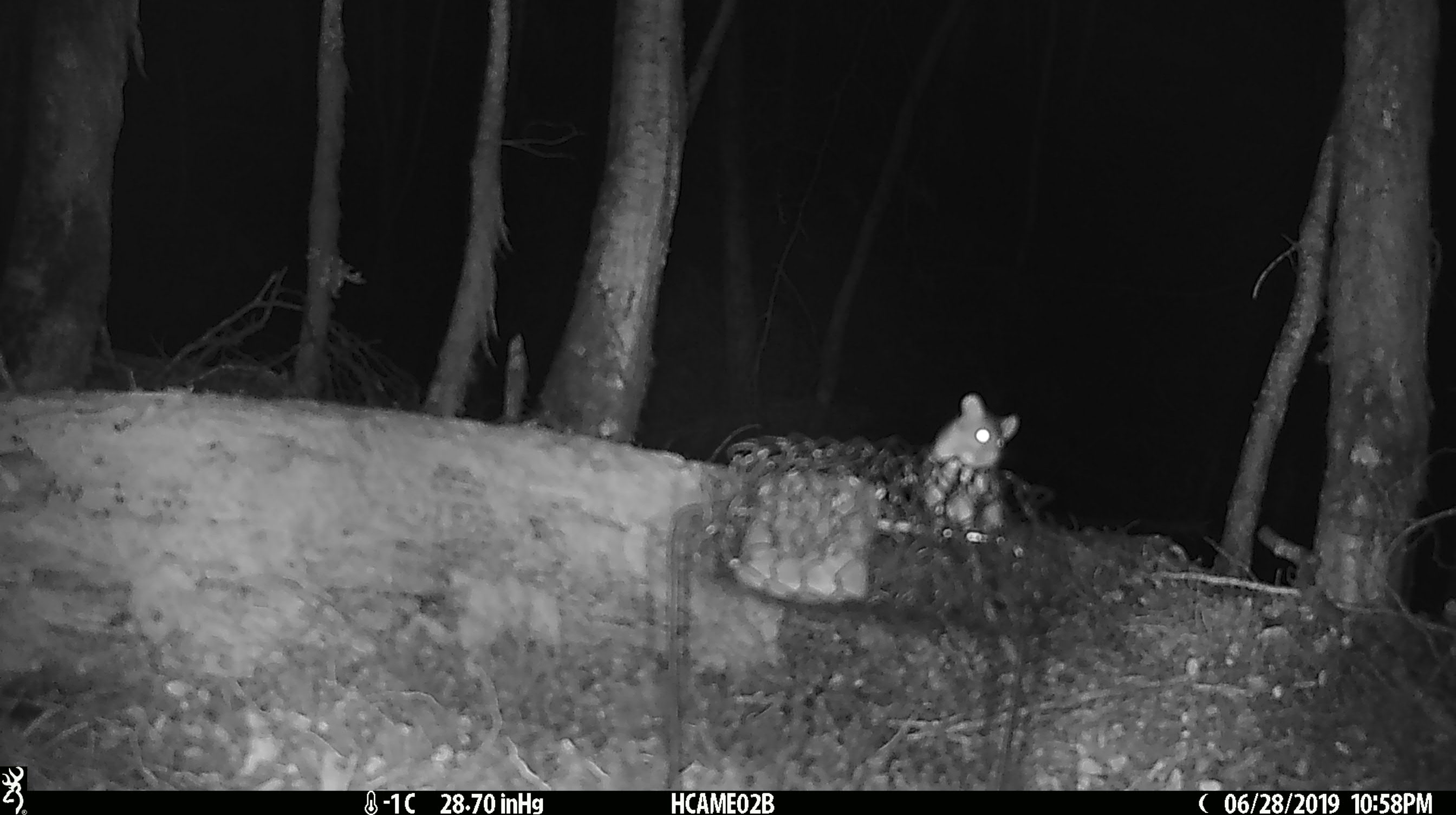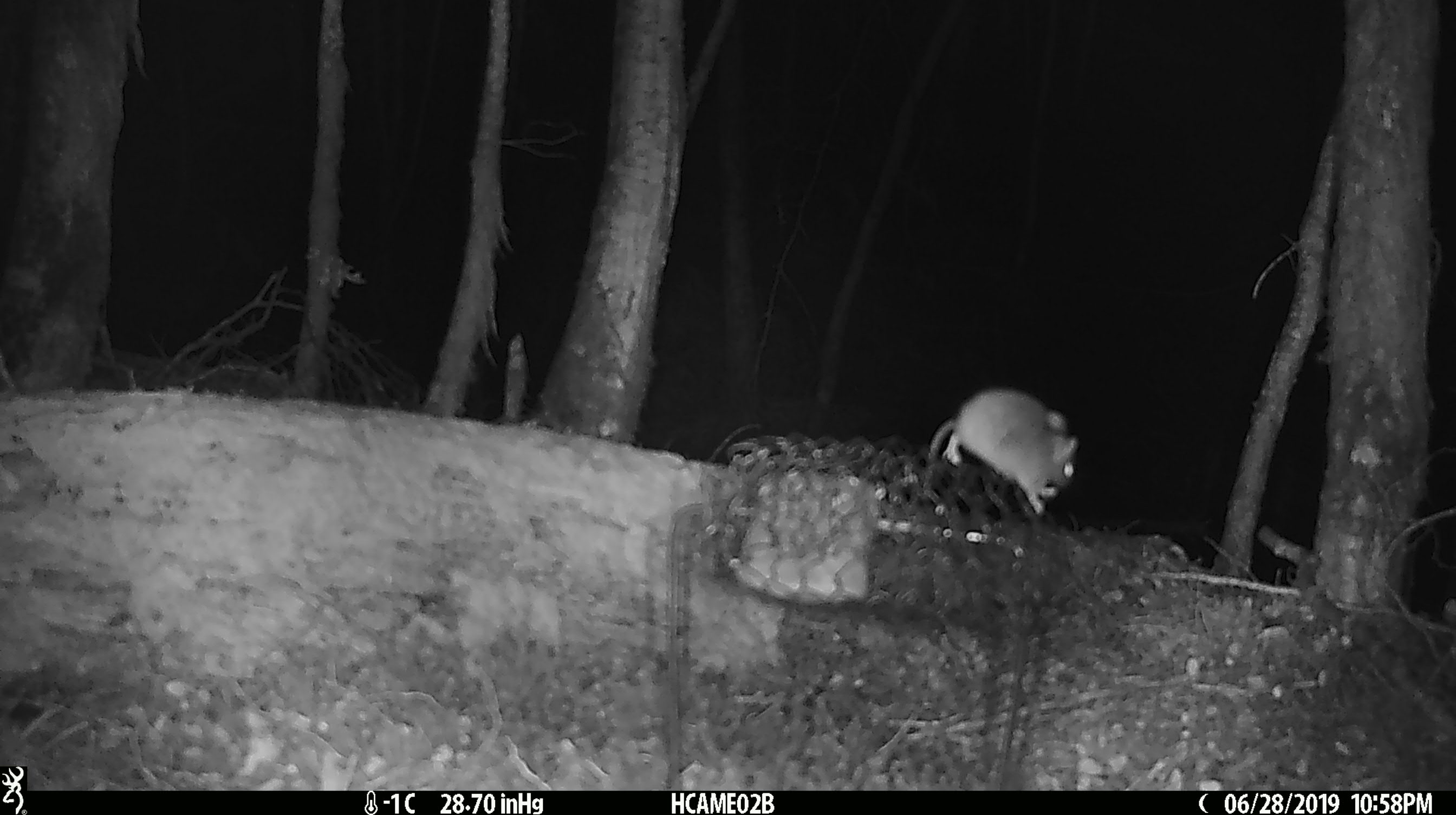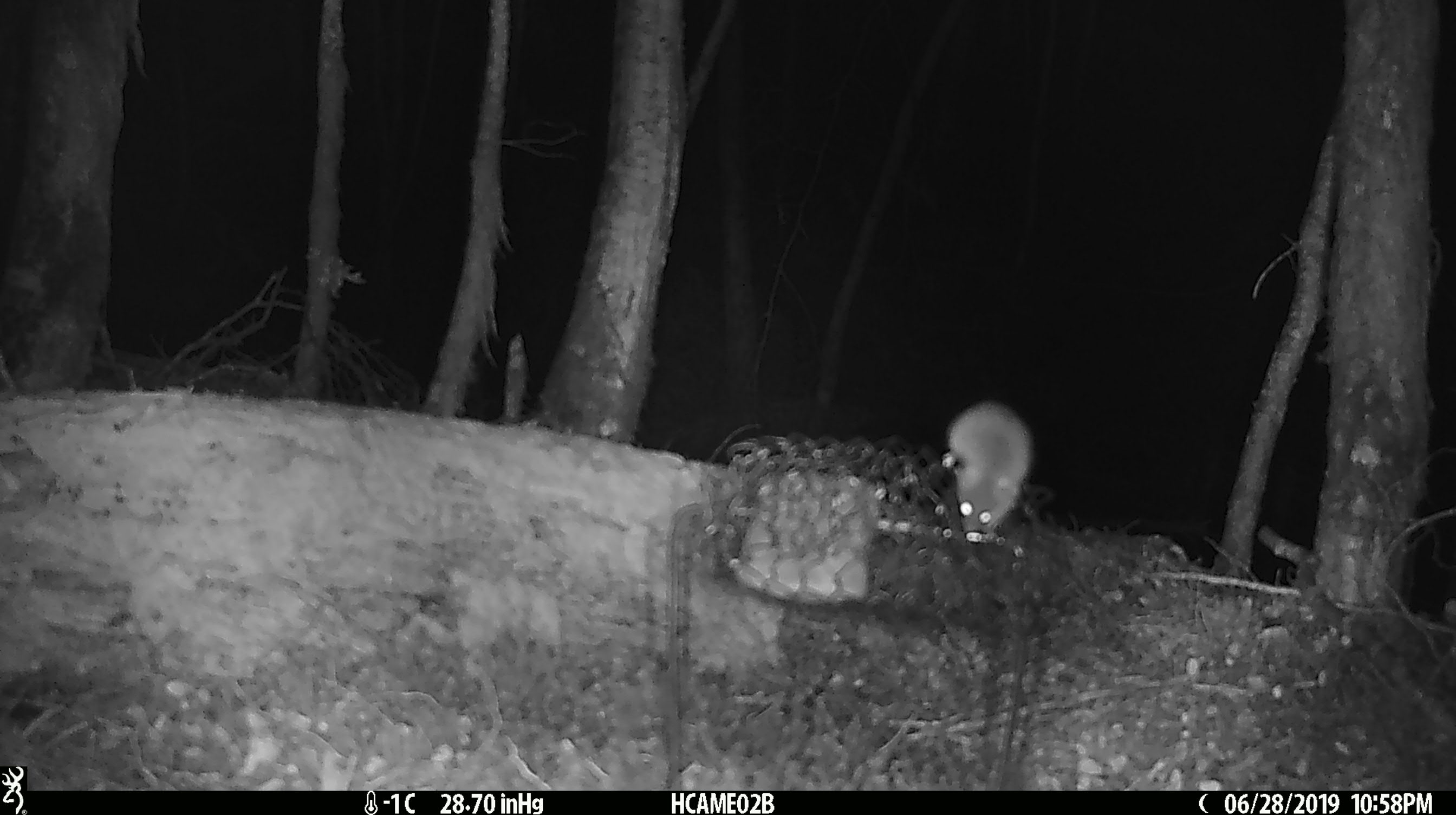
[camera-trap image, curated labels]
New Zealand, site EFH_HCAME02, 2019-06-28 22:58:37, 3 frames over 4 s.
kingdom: Animalia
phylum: Chordata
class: Mammalia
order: Rodentia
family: Muridae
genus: Mus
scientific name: Mus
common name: mouse